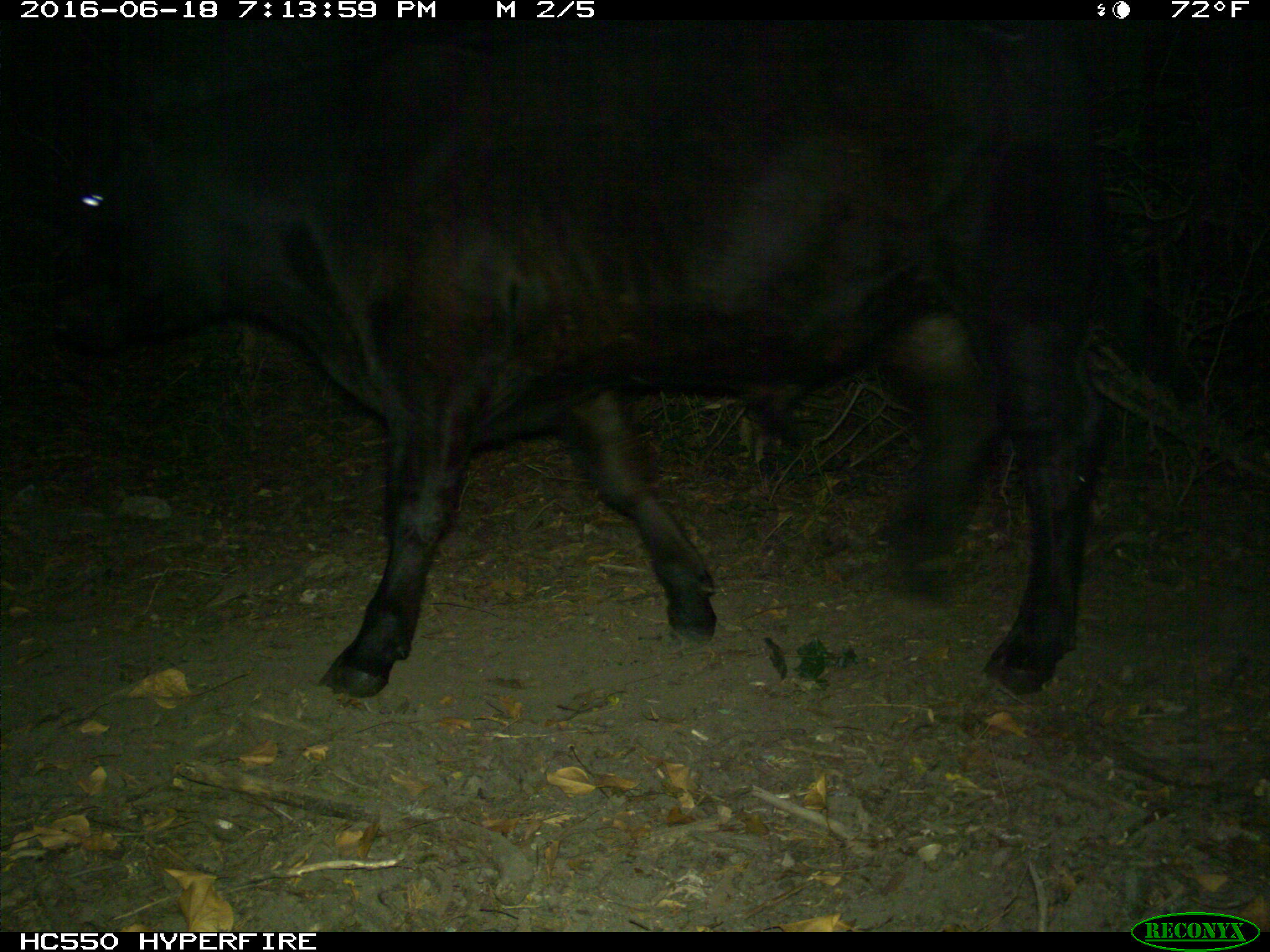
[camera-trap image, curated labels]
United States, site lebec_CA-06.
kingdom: Animalia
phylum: Chordata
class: Mammalia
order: Artiodactyla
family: Bovidae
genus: Bos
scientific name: Bos taurus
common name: domestic cow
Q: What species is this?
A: Bos taurus (domestic cow).